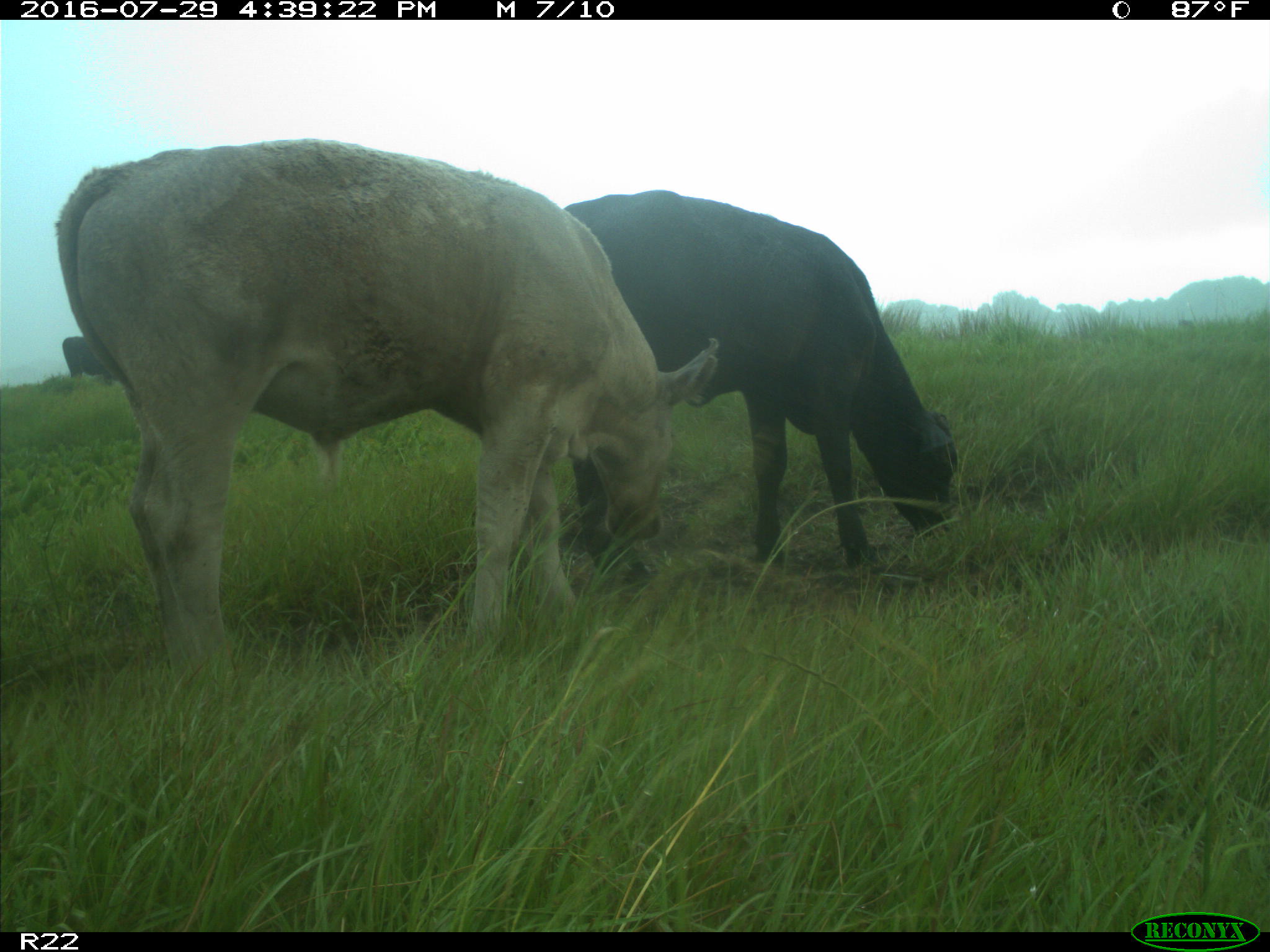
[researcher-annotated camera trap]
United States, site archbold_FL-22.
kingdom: Animalia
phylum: Chordata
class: Mammalia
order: Artiodactyla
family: Bovidae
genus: Bos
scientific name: Bos taurus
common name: domestic cow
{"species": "Bos taurus (domestic cow)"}